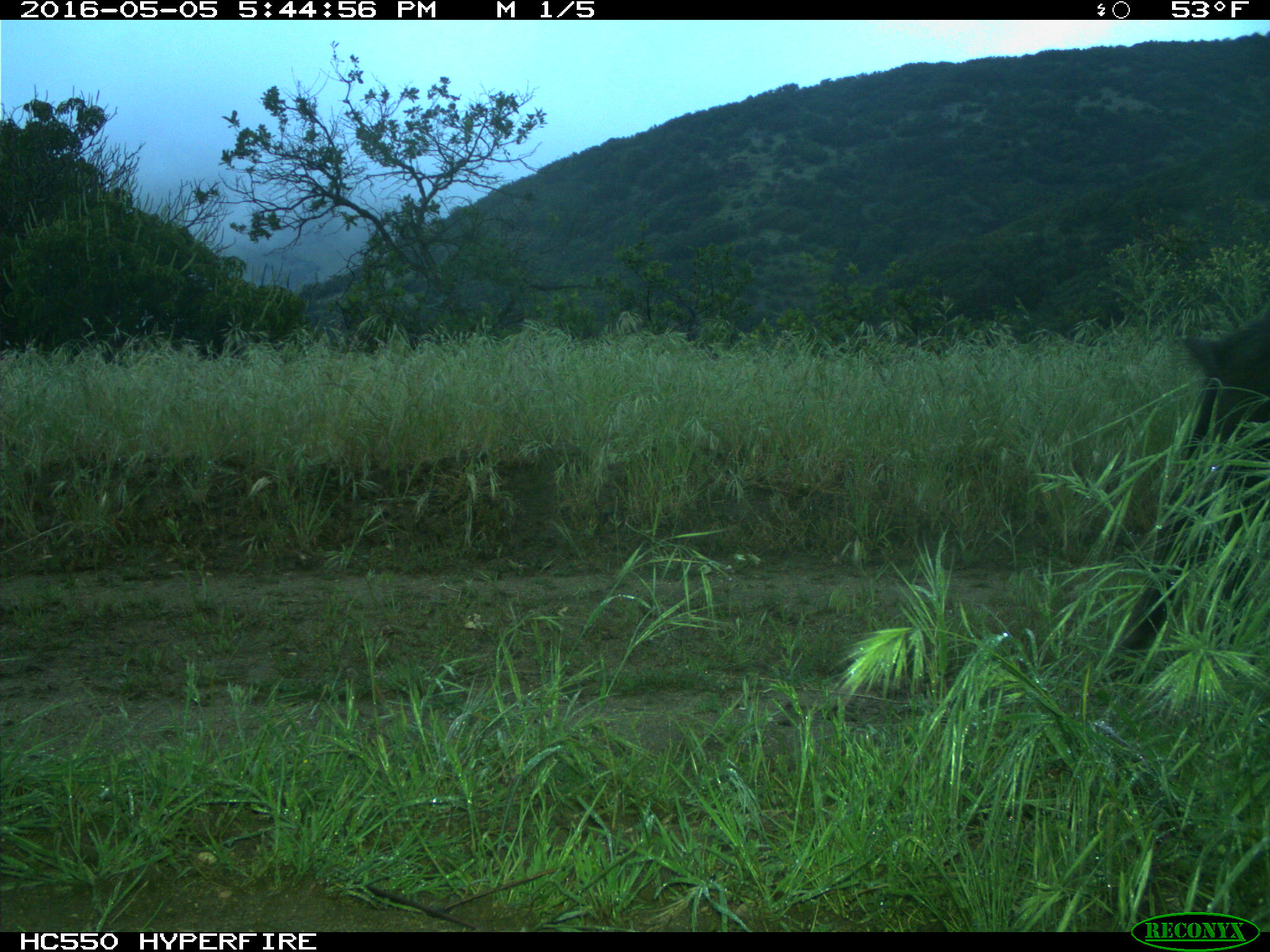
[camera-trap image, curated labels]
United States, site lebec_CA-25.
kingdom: Animalia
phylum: Chordata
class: Mammalia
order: Artiodactyla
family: Suidae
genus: Sus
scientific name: Sus scrofa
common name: wild boar